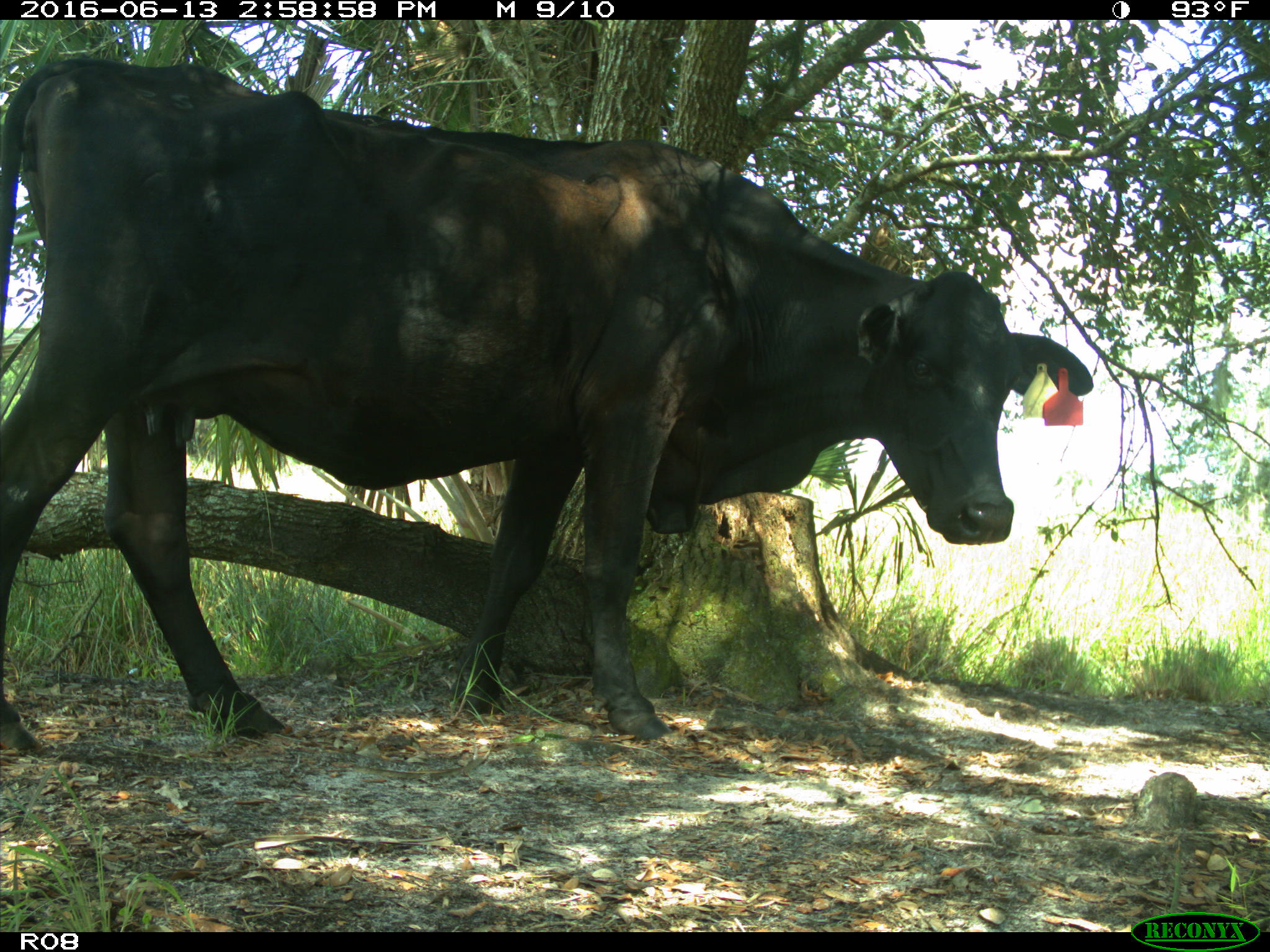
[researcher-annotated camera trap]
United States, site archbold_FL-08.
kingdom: Animalia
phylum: Chordata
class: Mammalia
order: Artiodactyla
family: Bovidae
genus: Bos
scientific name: Bos taurus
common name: domestic cow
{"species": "Bos taurus (domestic cow)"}